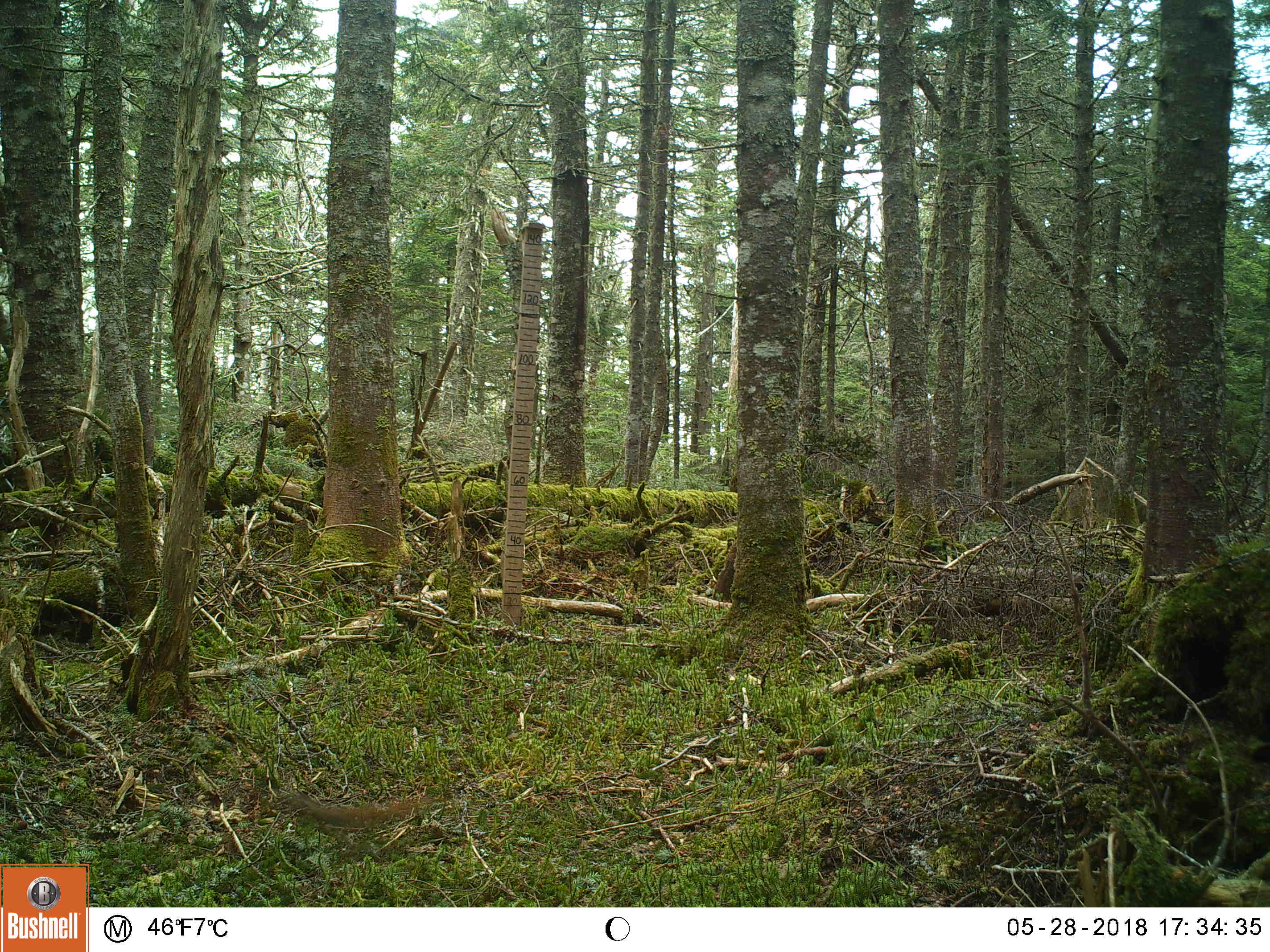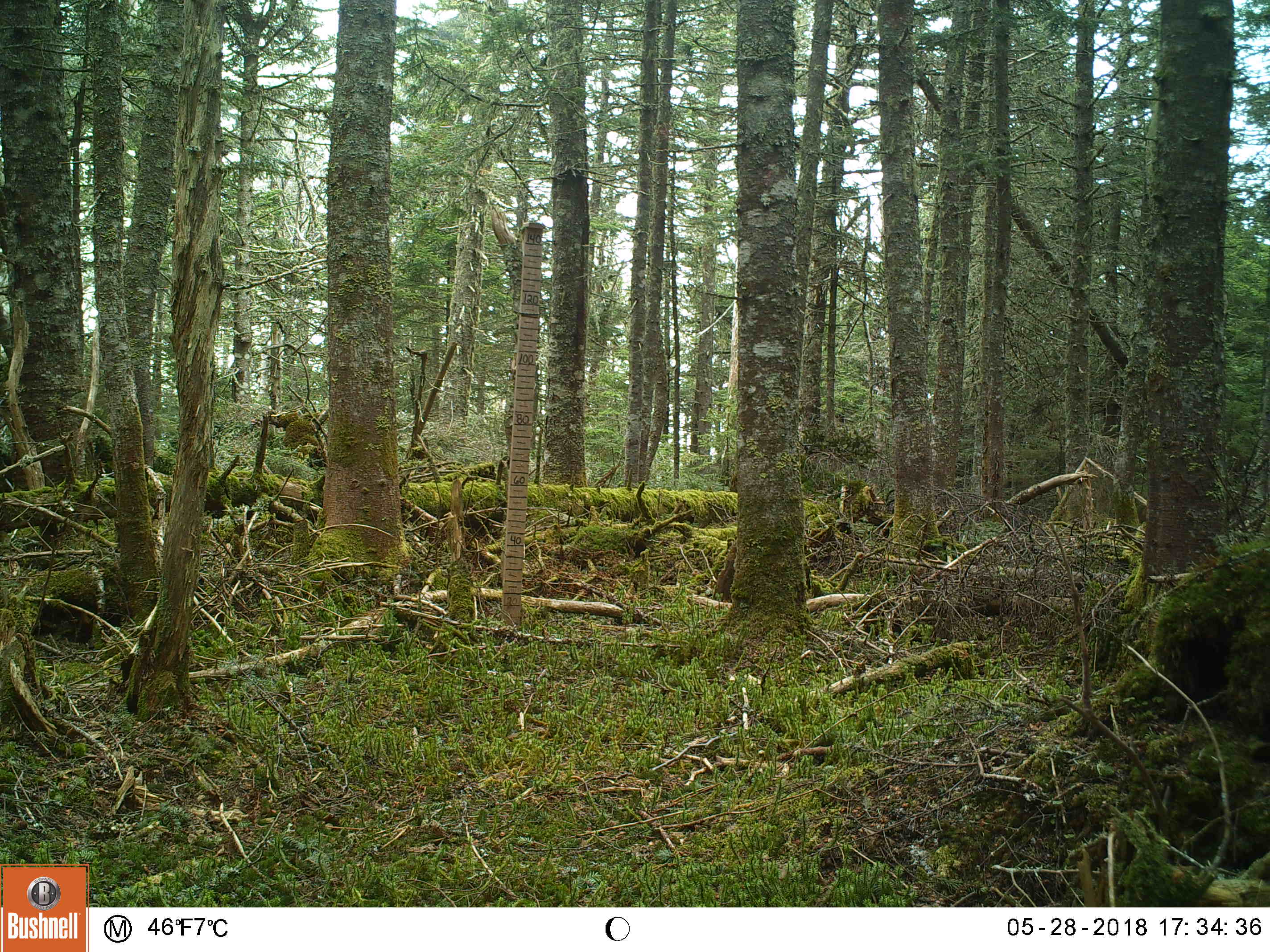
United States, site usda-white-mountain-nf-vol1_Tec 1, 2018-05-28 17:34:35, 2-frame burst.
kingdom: Animalia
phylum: Chordata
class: Mammalia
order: Rodentia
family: Sciuridae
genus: Tamiasciurus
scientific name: Tamiasciurus hudsonicus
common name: red squirrel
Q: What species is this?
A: Red squirrel (Tamiasciurus hudsonicus).